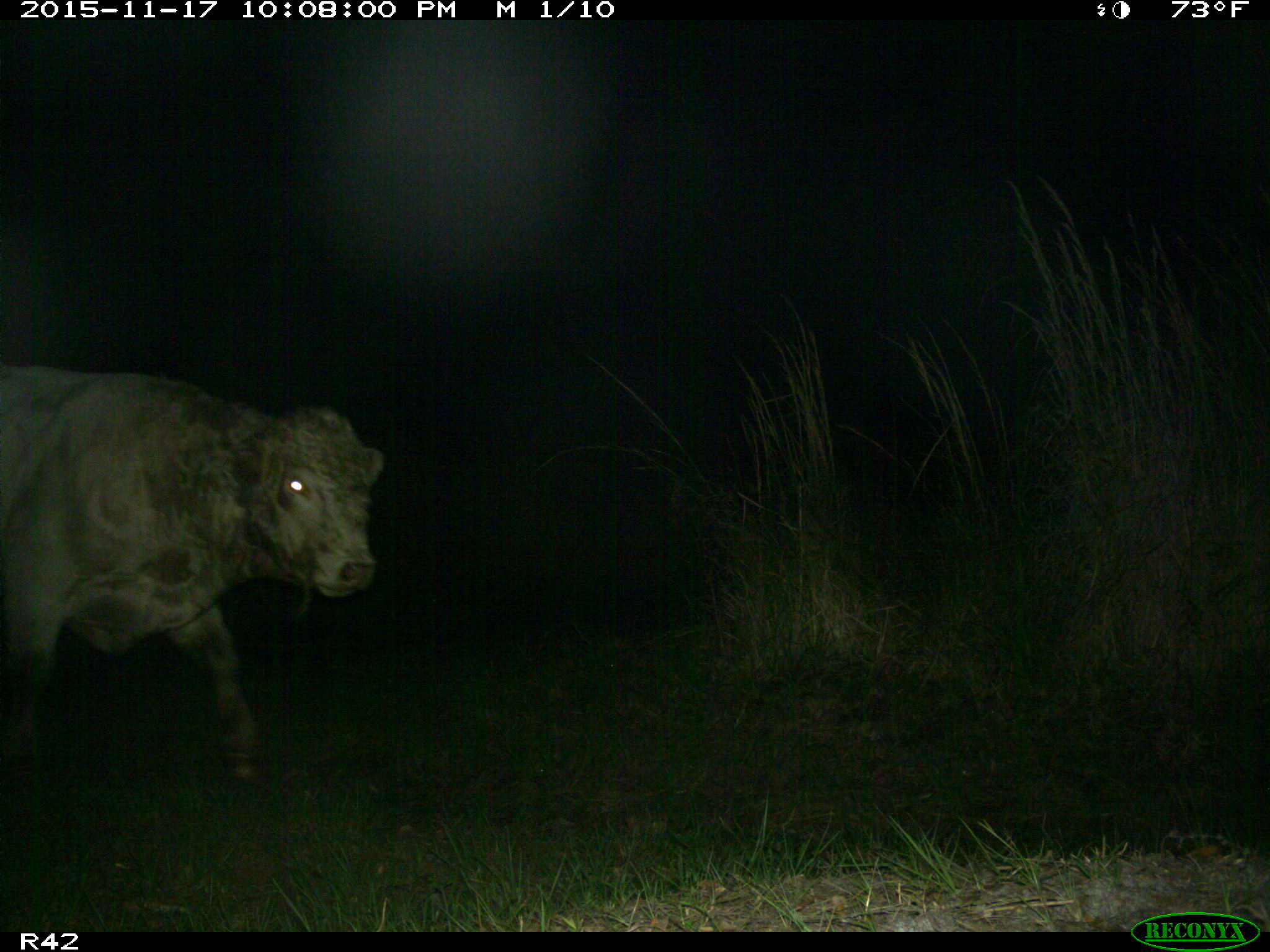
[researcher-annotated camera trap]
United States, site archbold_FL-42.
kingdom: Animalia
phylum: Chordata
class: Mammalia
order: Artiodactyla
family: Bovidae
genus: Bos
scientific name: Bos taurus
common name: domestic cow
Bos taurus (domestic cow).